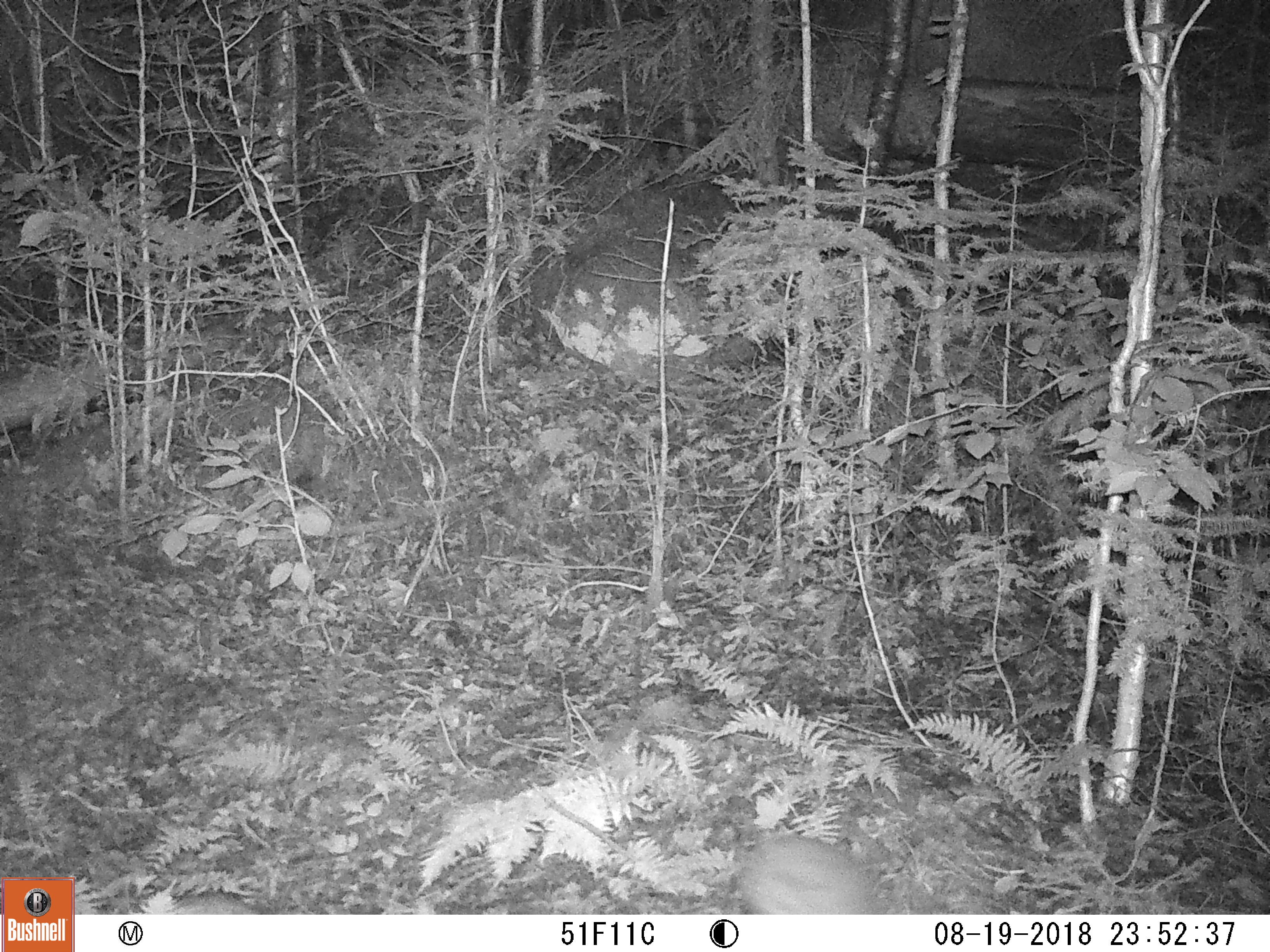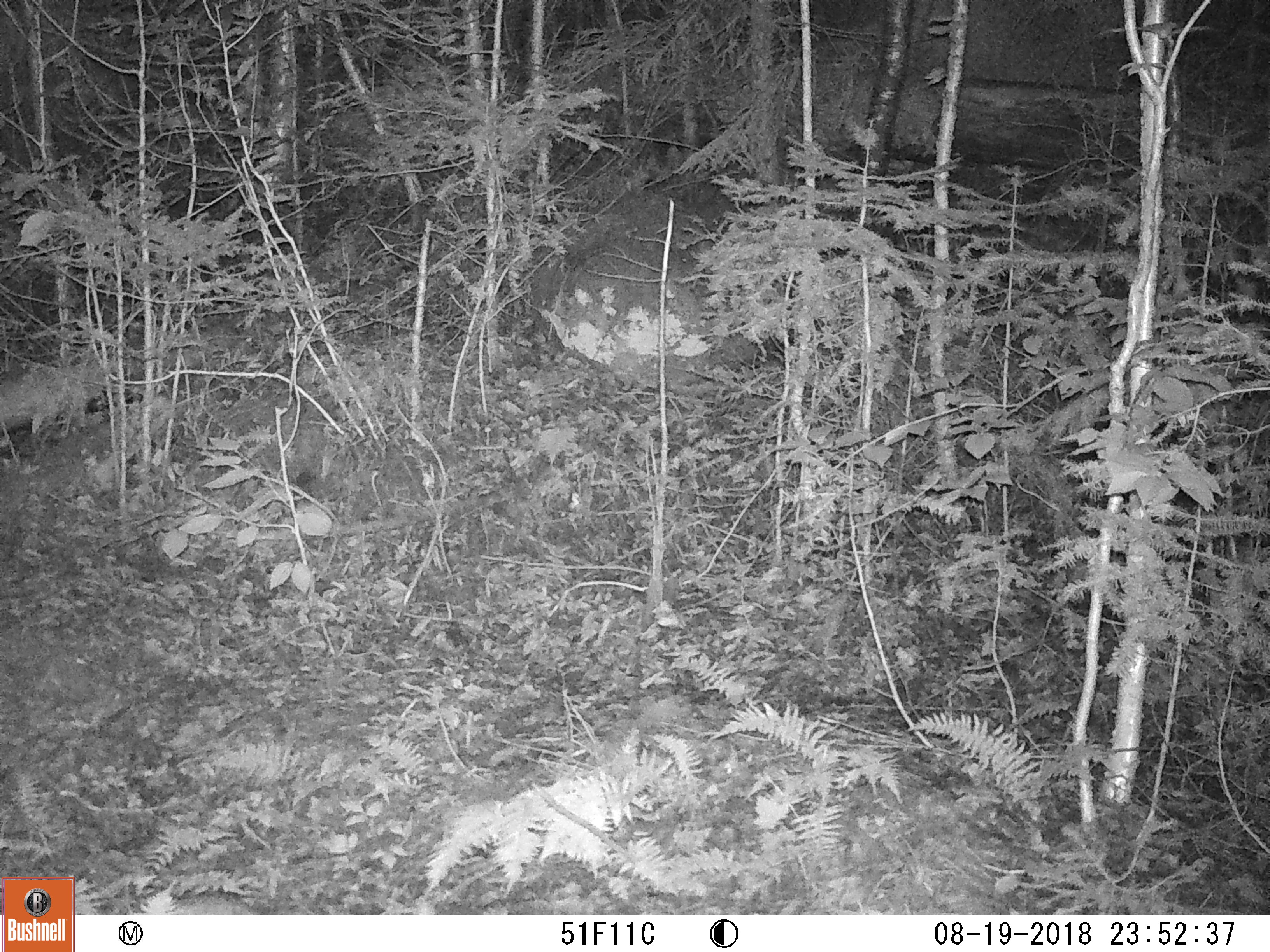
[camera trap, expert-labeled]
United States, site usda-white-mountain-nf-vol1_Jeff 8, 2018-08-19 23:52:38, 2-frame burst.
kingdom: Animalia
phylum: Chordata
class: Mammalia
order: Lagomorpha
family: Leporidae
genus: Lepus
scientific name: Lepus americanus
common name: snowshoe hare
Snowshoe hare (Lepus americanus).